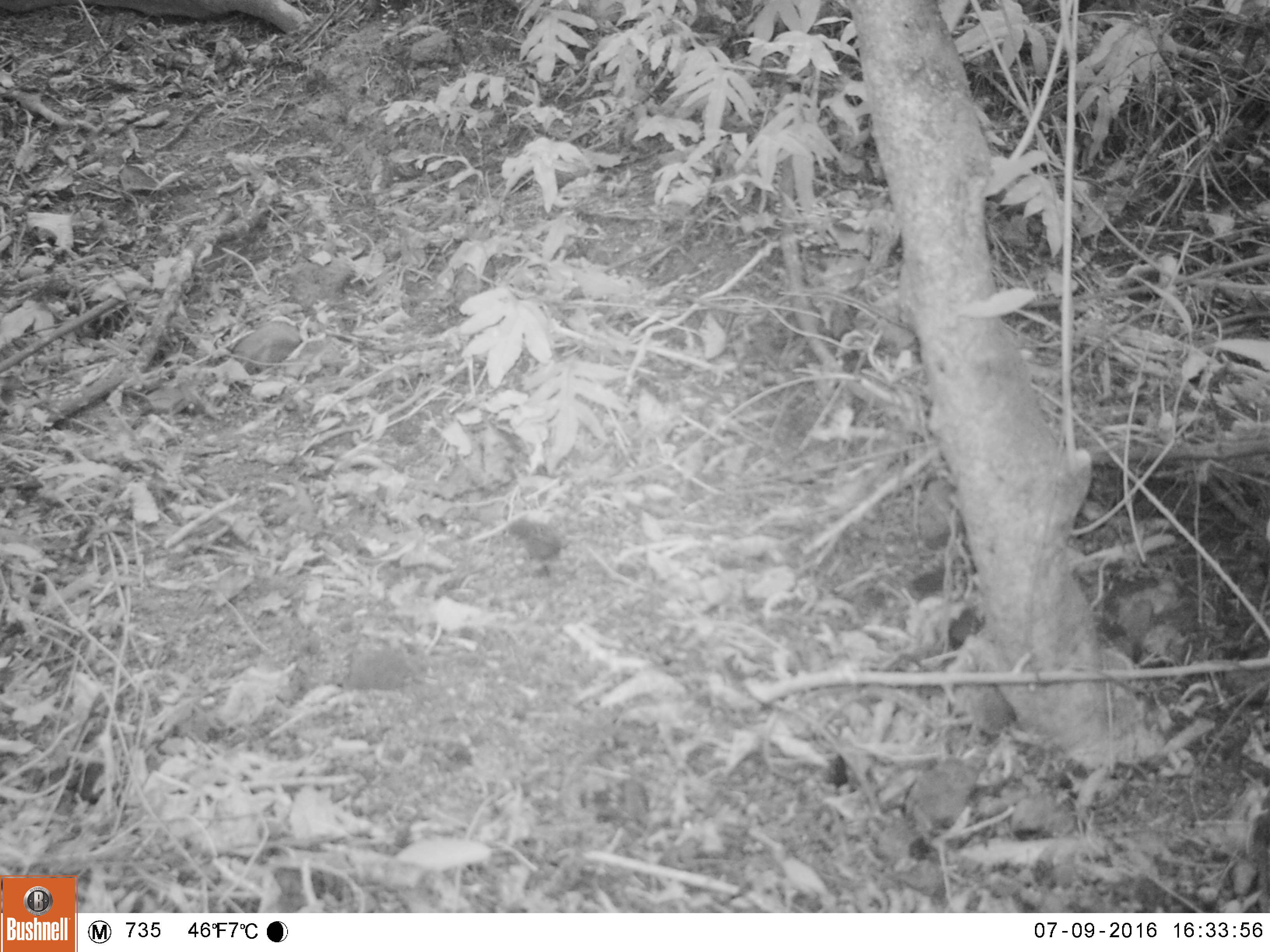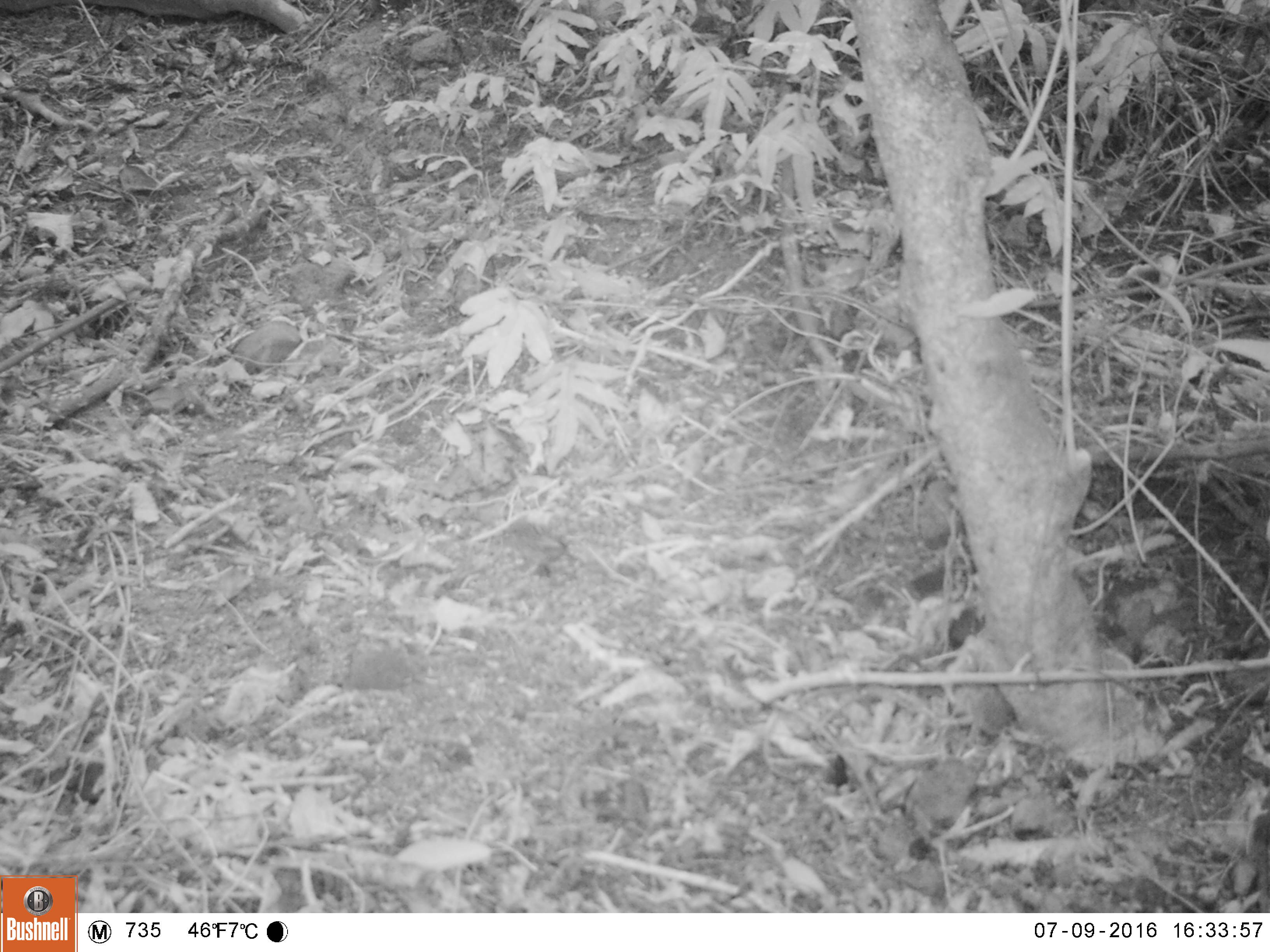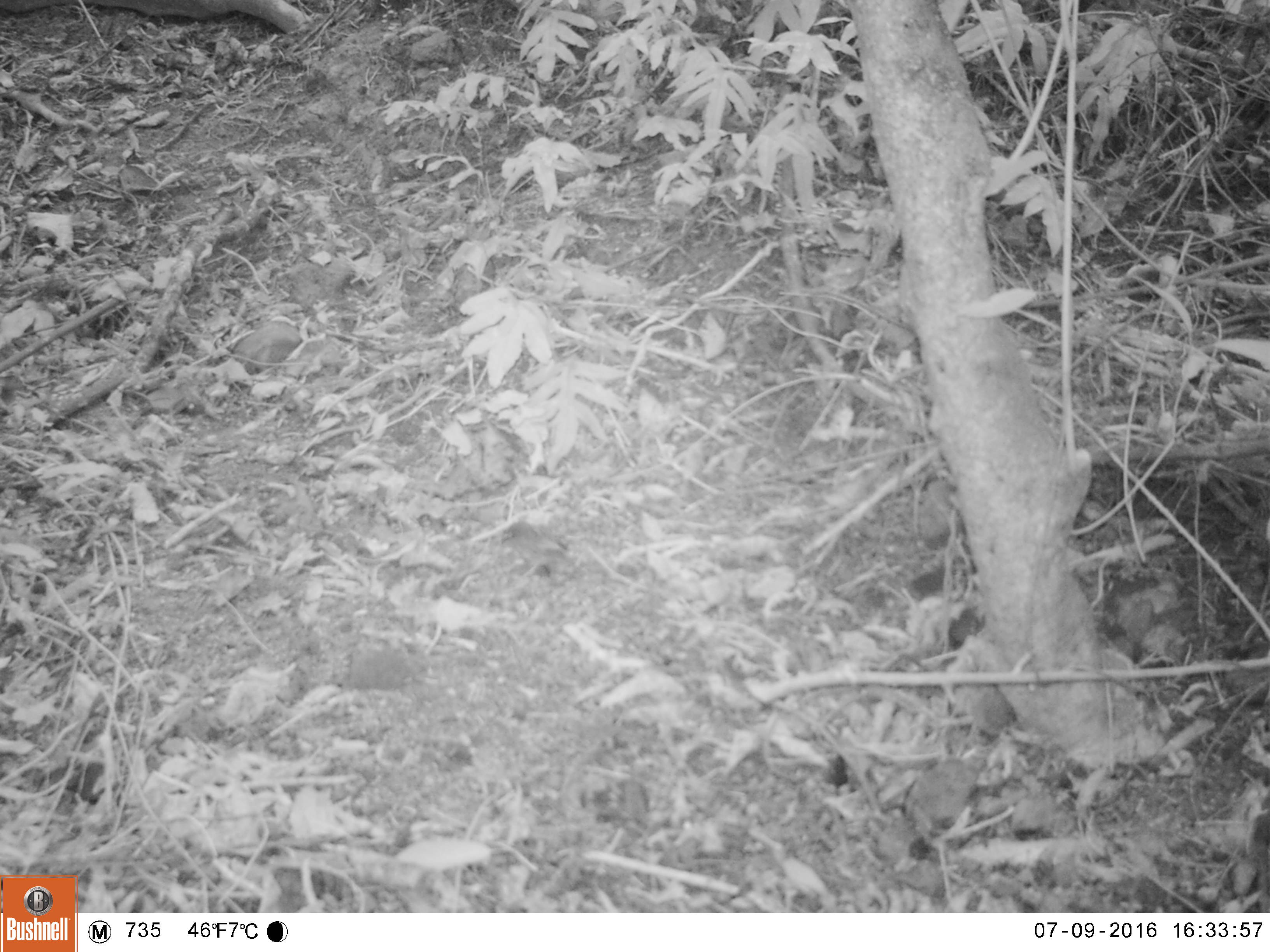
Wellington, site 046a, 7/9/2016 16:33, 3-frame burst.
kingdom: Animalia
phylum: Chordata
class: Aves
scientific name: Aves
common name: bird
Bird (Aves).